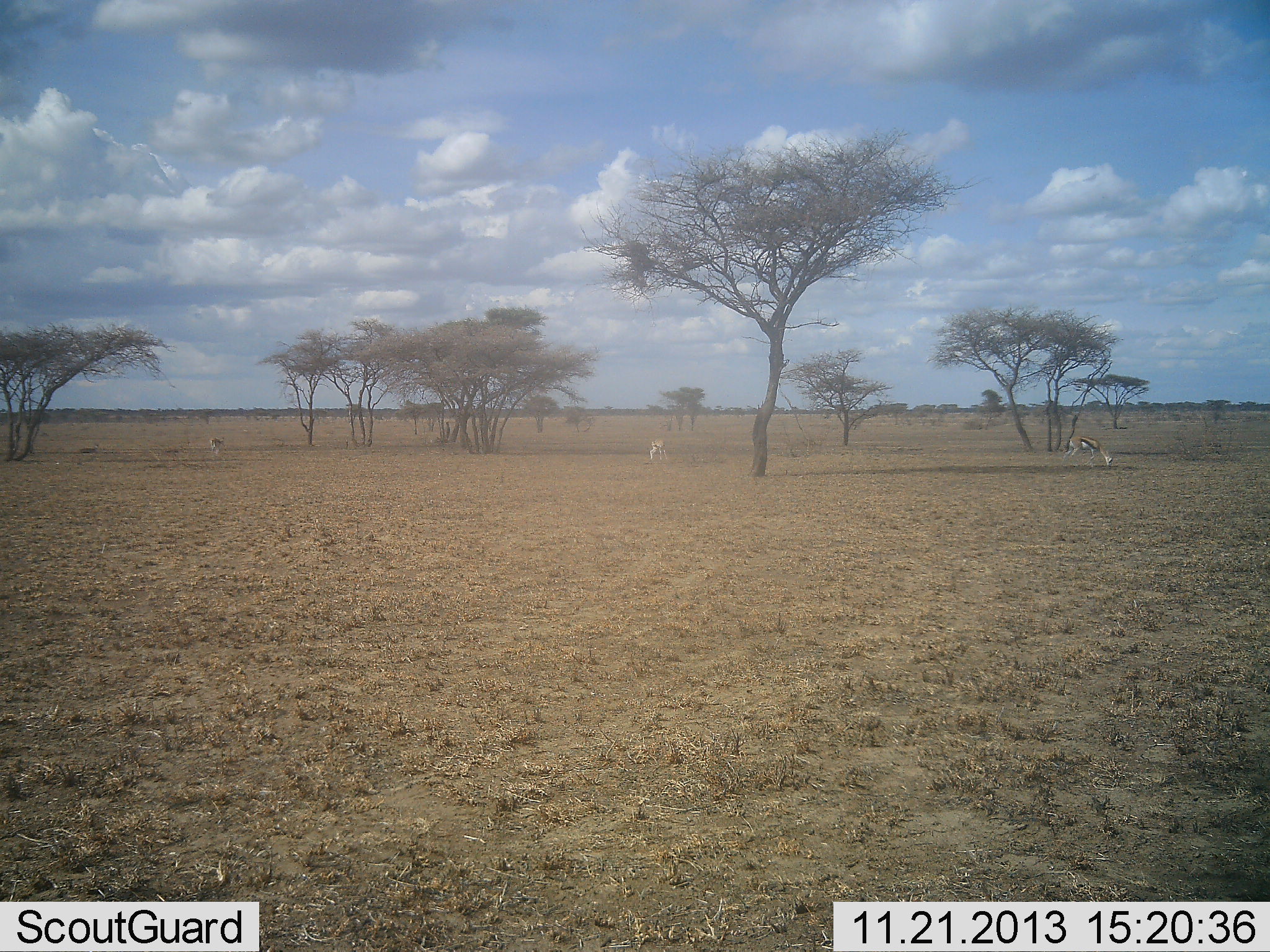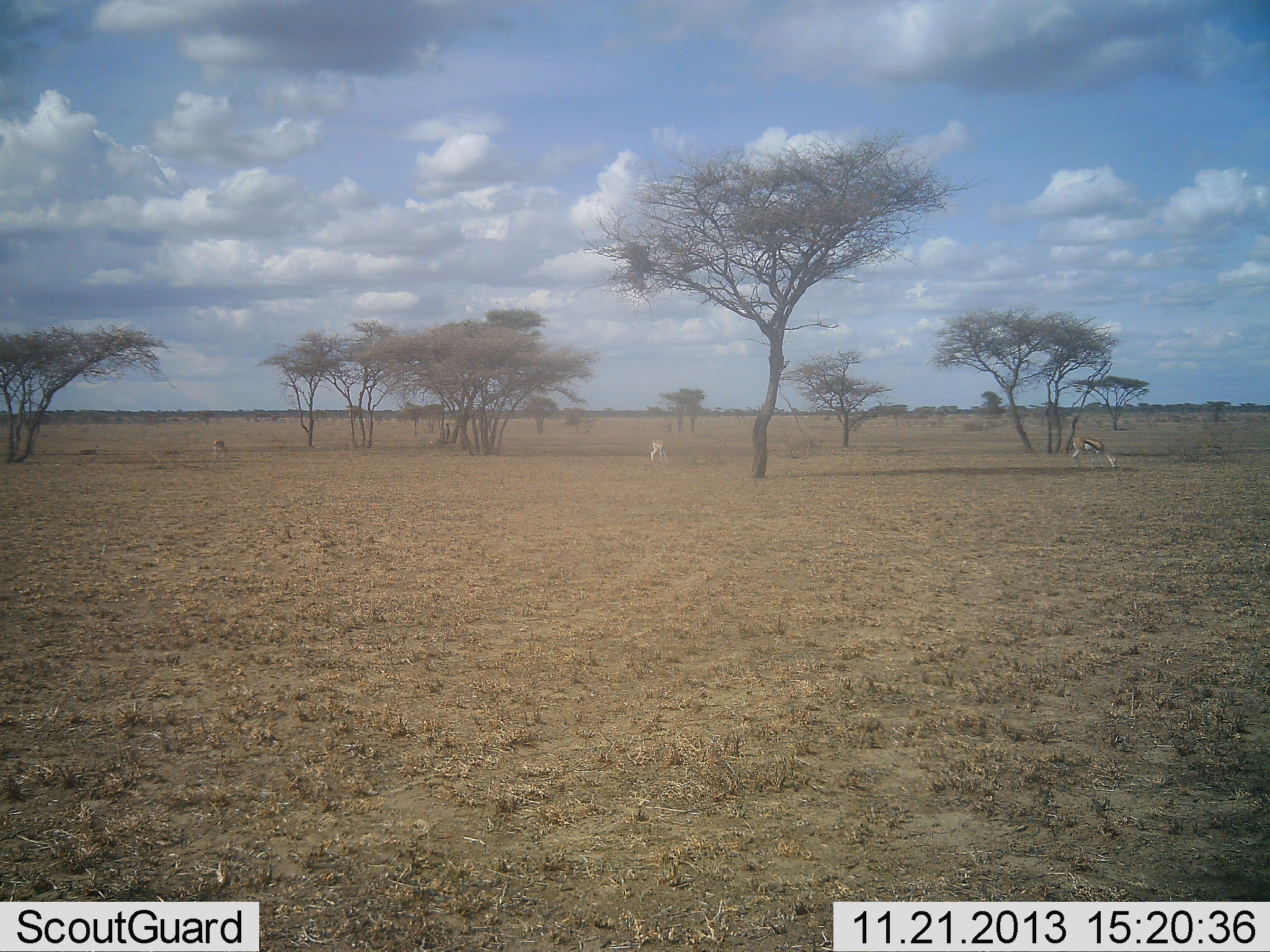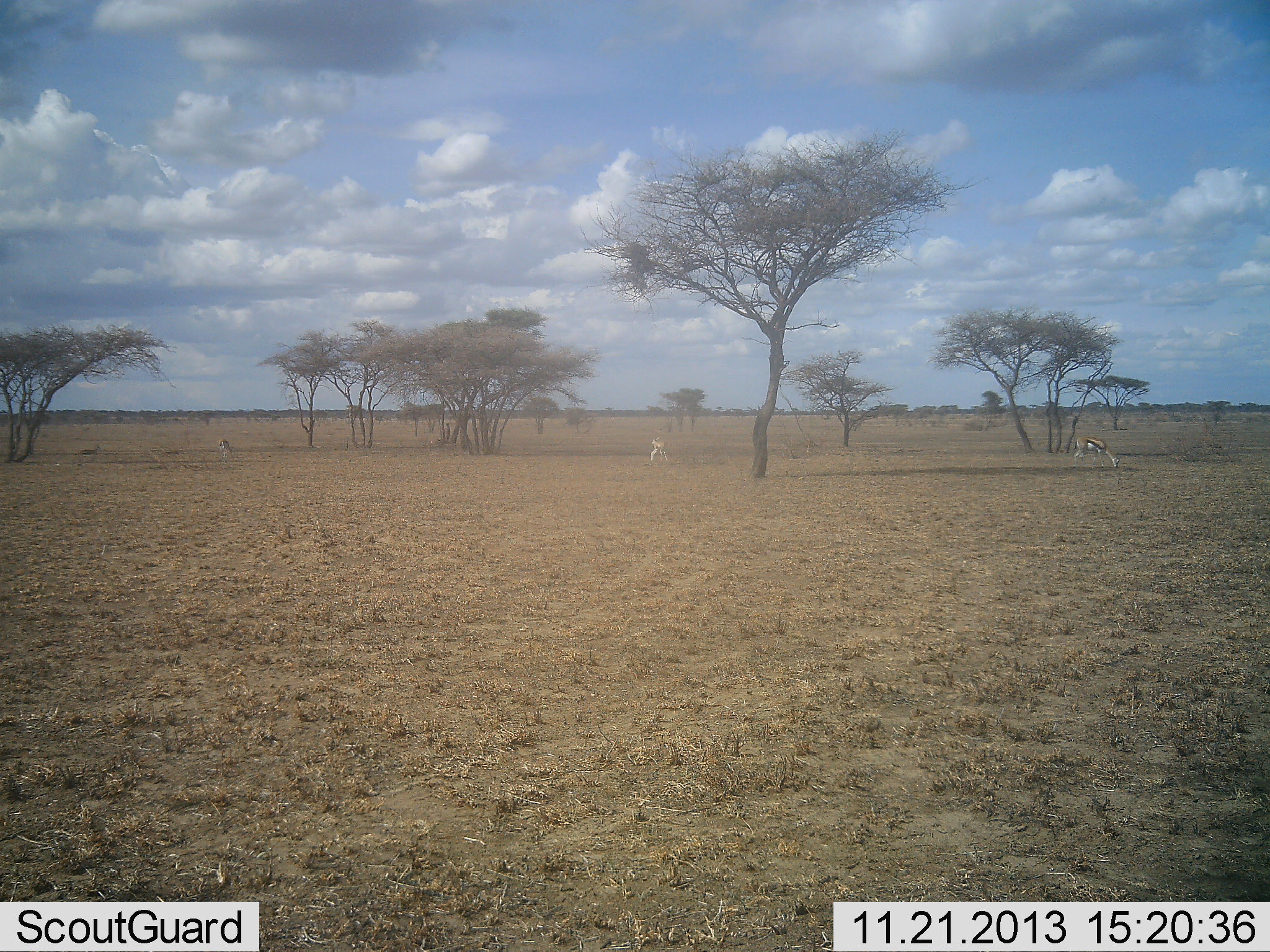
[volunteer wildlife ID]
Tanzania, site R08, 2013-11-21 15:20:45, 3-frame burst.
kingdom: Animalia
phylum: Chordata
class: Mammalia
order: Artiodactyla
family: Bovidae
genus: Eudorcas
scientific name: Eudorcas thomsonii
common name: thomson's gazelle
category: gazellethomsons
Gazellethomsons (thomson's gazelle) (Eudorcas thomsonii), count 3. Behavior (volunteer vote fractions): standing 20%, resting 0%, moving 0%, interacting 0%. Young present (vote fraction): 0%. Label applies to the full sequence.